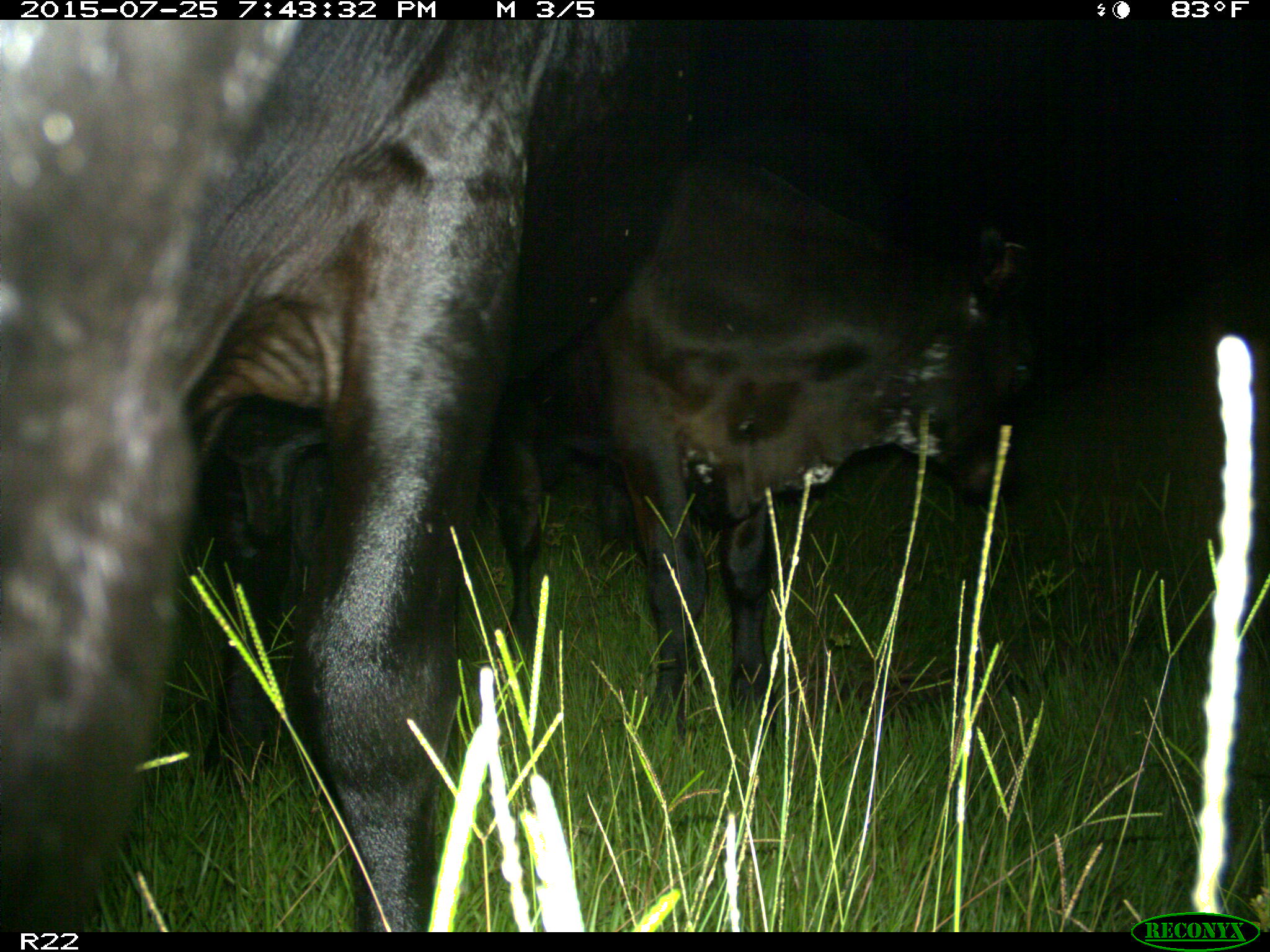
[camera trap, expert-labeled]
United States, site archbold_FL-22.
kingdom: Animalia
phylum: Chordata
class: Mammalia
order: Artiodactyla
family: Bovidae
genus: Bos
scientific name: Bos taurus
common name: domestic cow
Bos taurus (domestic cow).